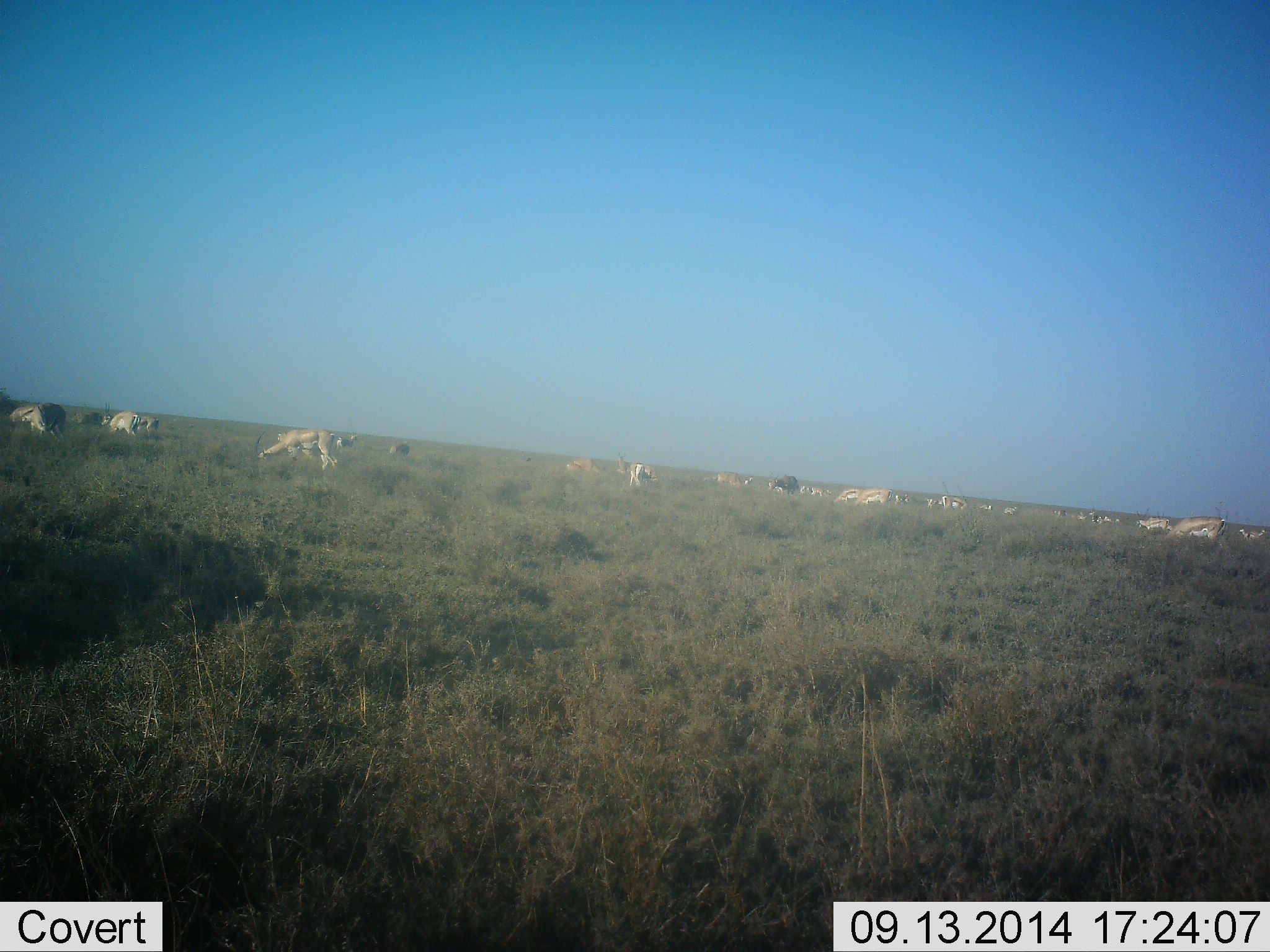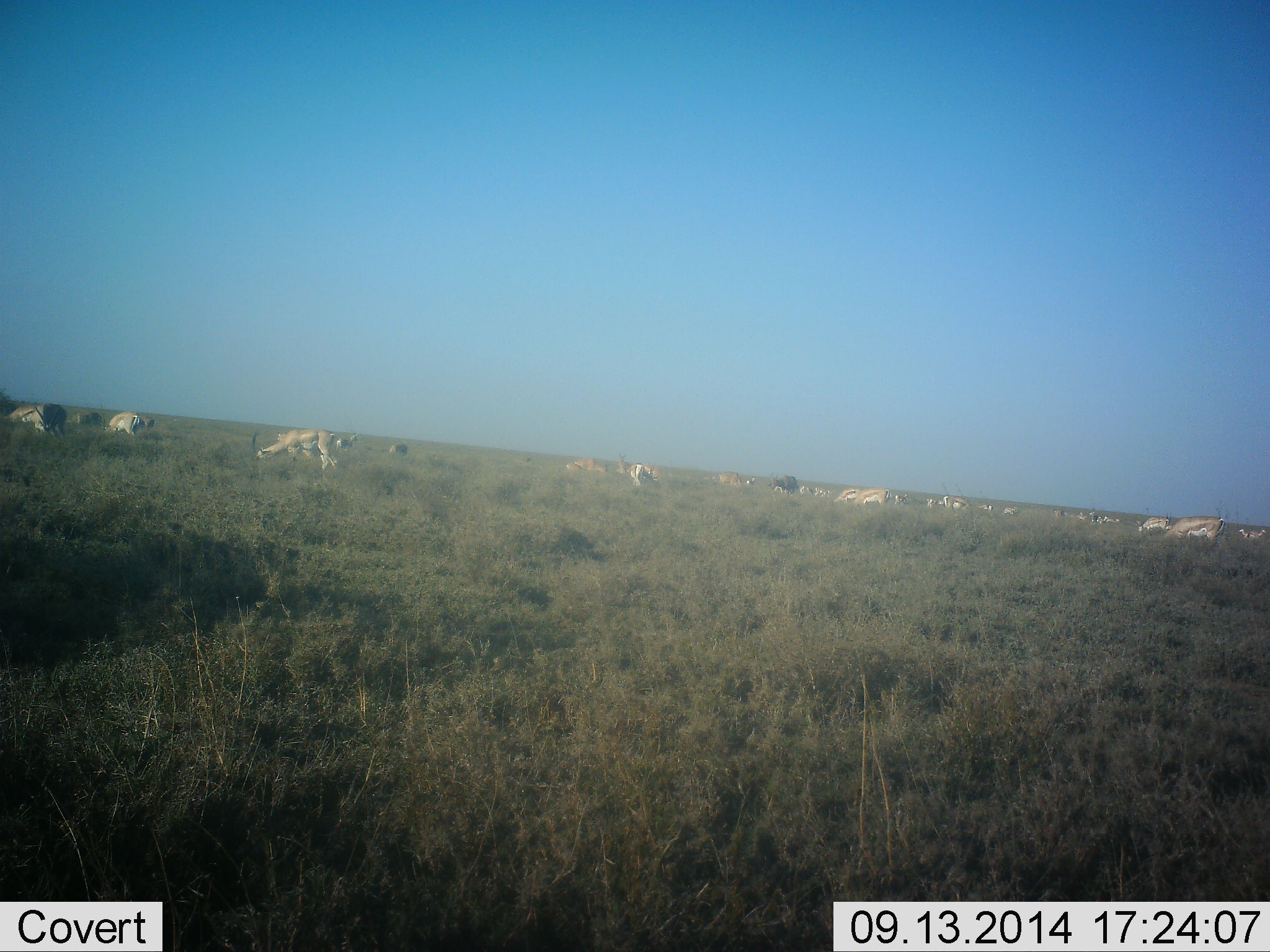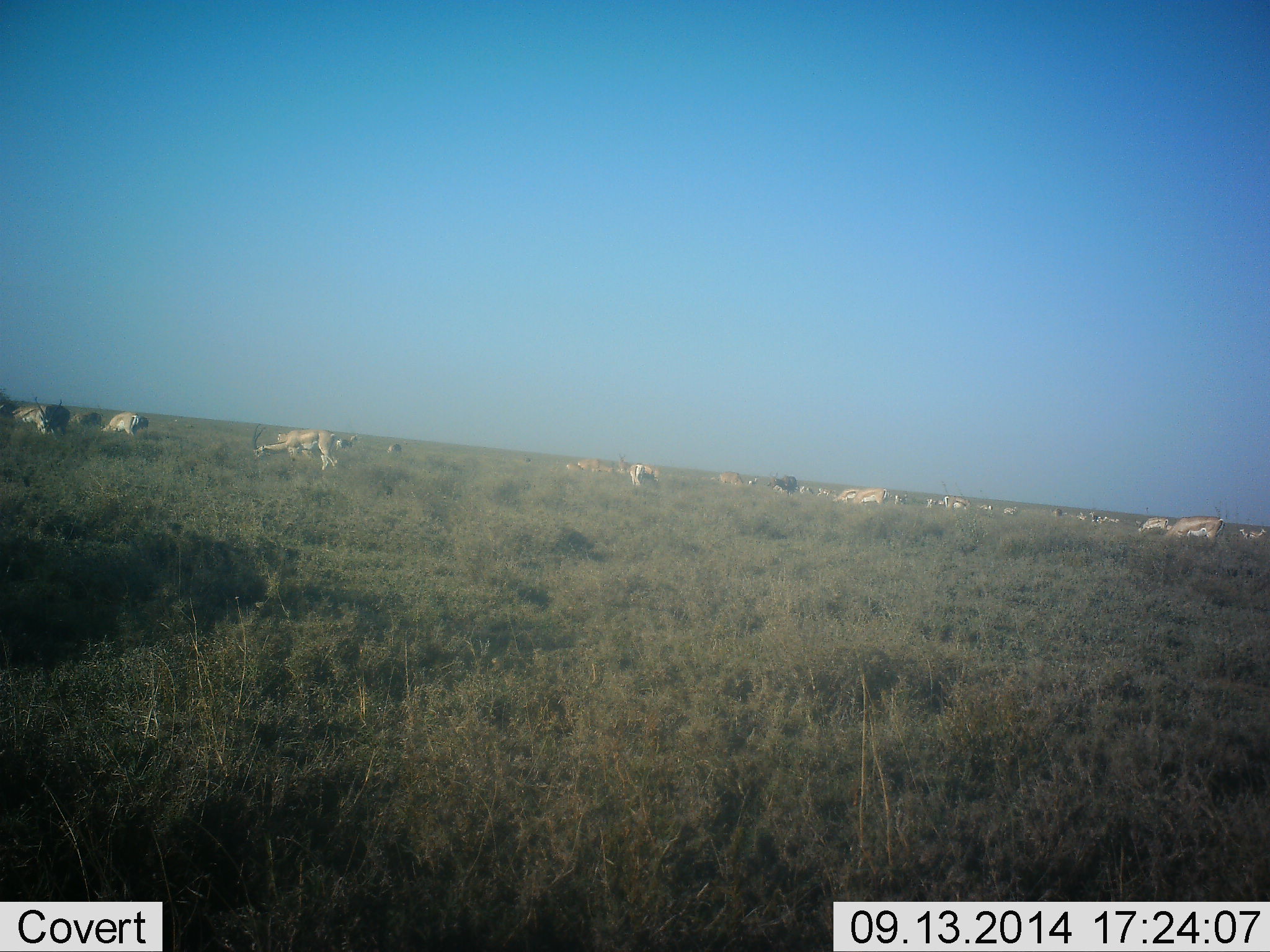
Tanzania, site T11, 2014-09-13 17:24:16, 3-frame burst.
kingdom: Animalia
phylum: Chordata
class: Mammalia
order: Artiodactyla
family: Bovidae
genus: Nanger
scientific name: Nanger granti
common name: grant's gazelle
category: gazellegrants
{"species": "gazellegrants (grant's gazelle) (Nanger granti)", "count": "11-50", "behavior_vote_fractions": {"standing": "36%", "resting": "0%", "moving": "36%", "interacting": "0%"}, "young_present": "0%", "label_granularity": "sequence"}